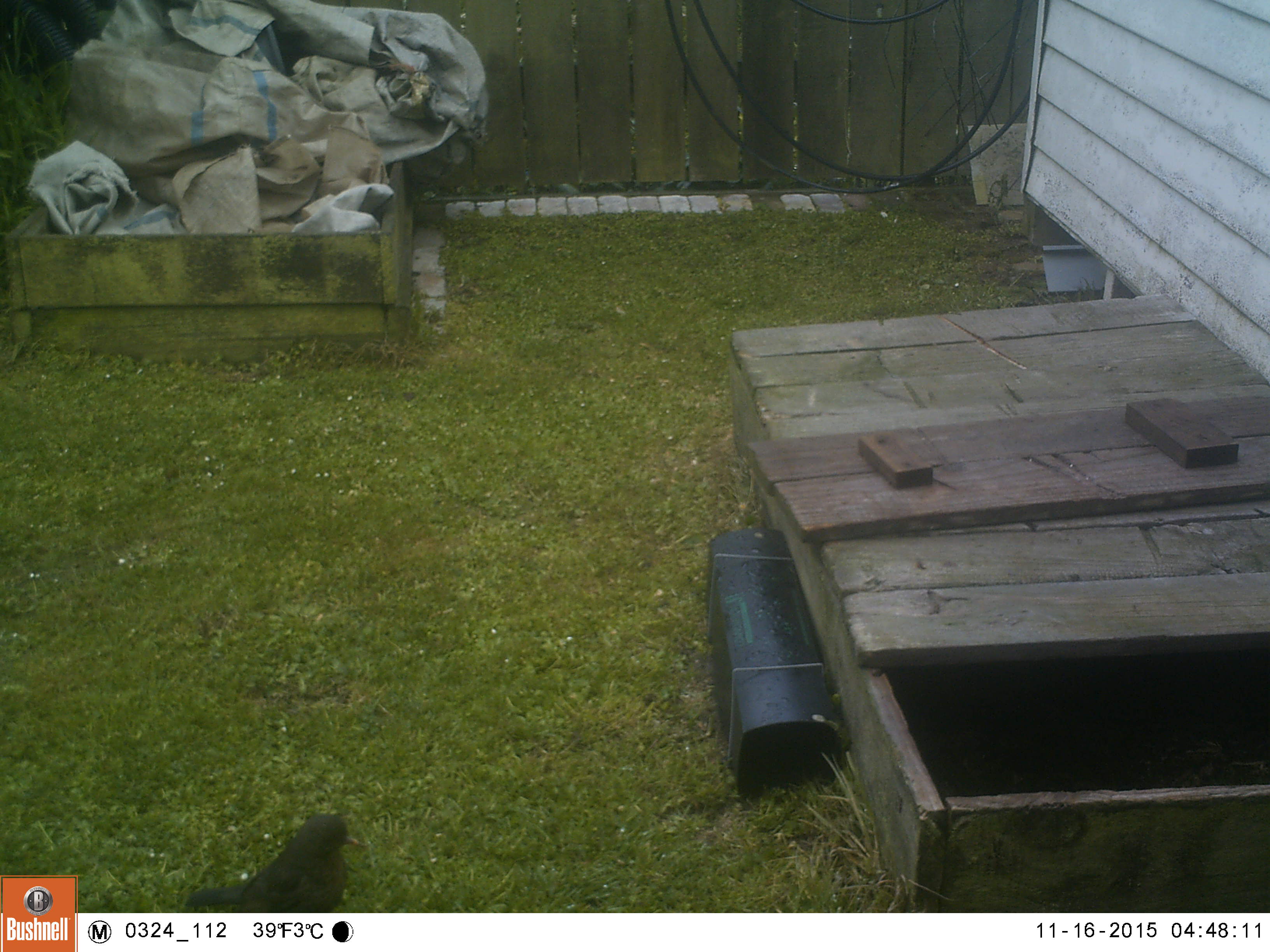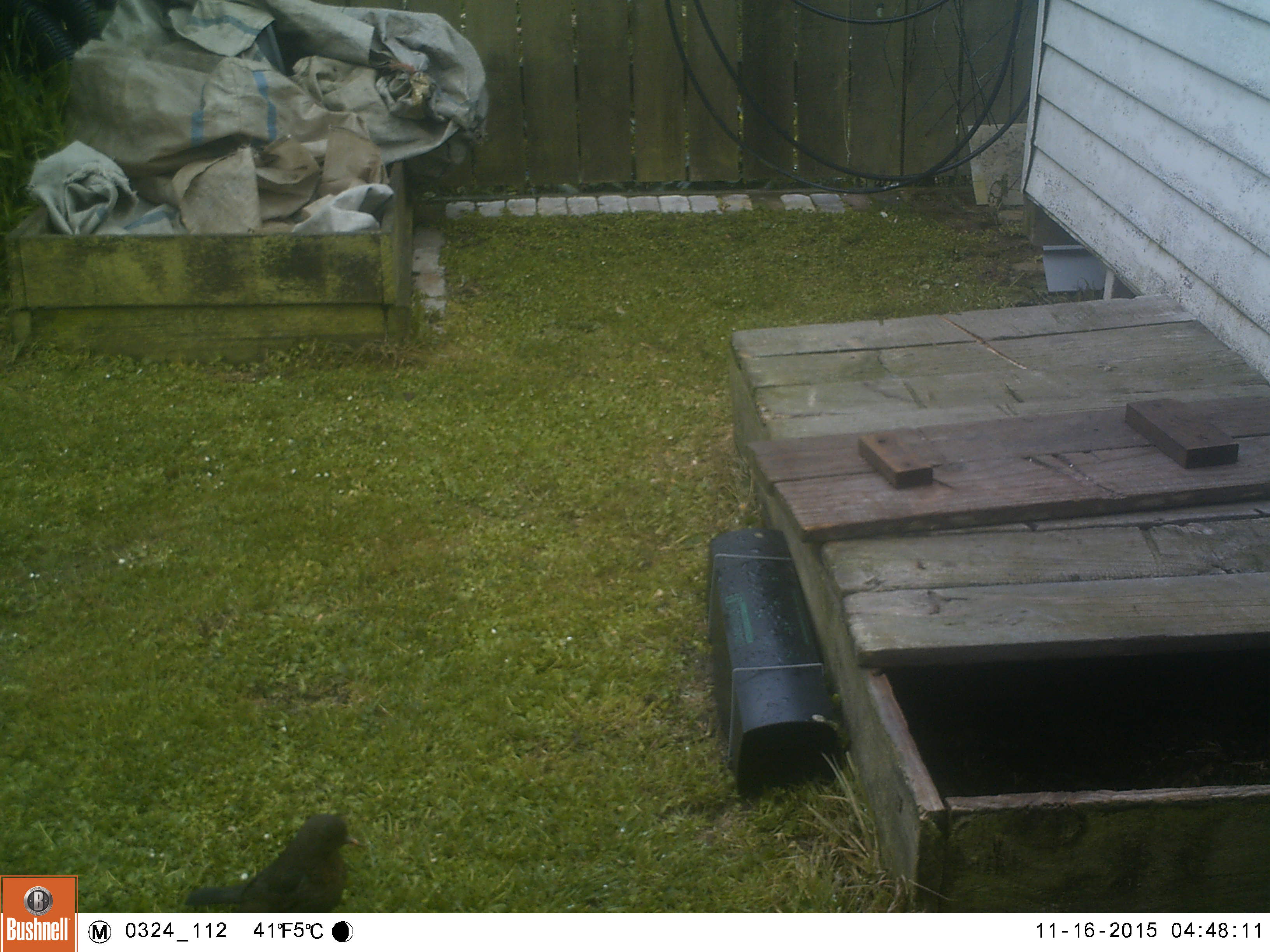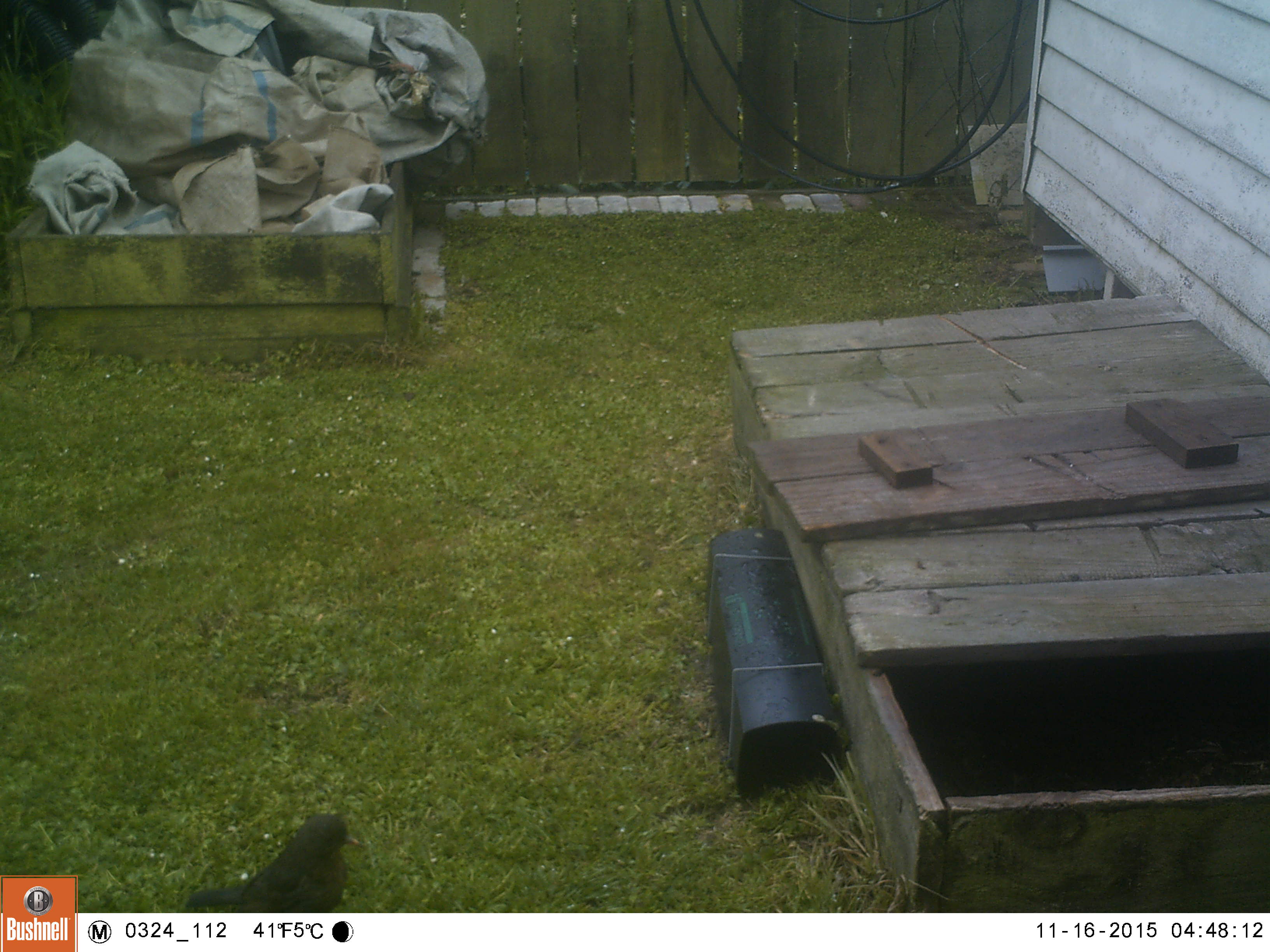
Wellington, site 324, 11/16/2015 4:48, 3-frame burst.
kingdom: Animalia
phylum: Chordata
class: Aves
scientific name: Aves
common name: bird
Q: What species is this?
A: Bird (Aves).